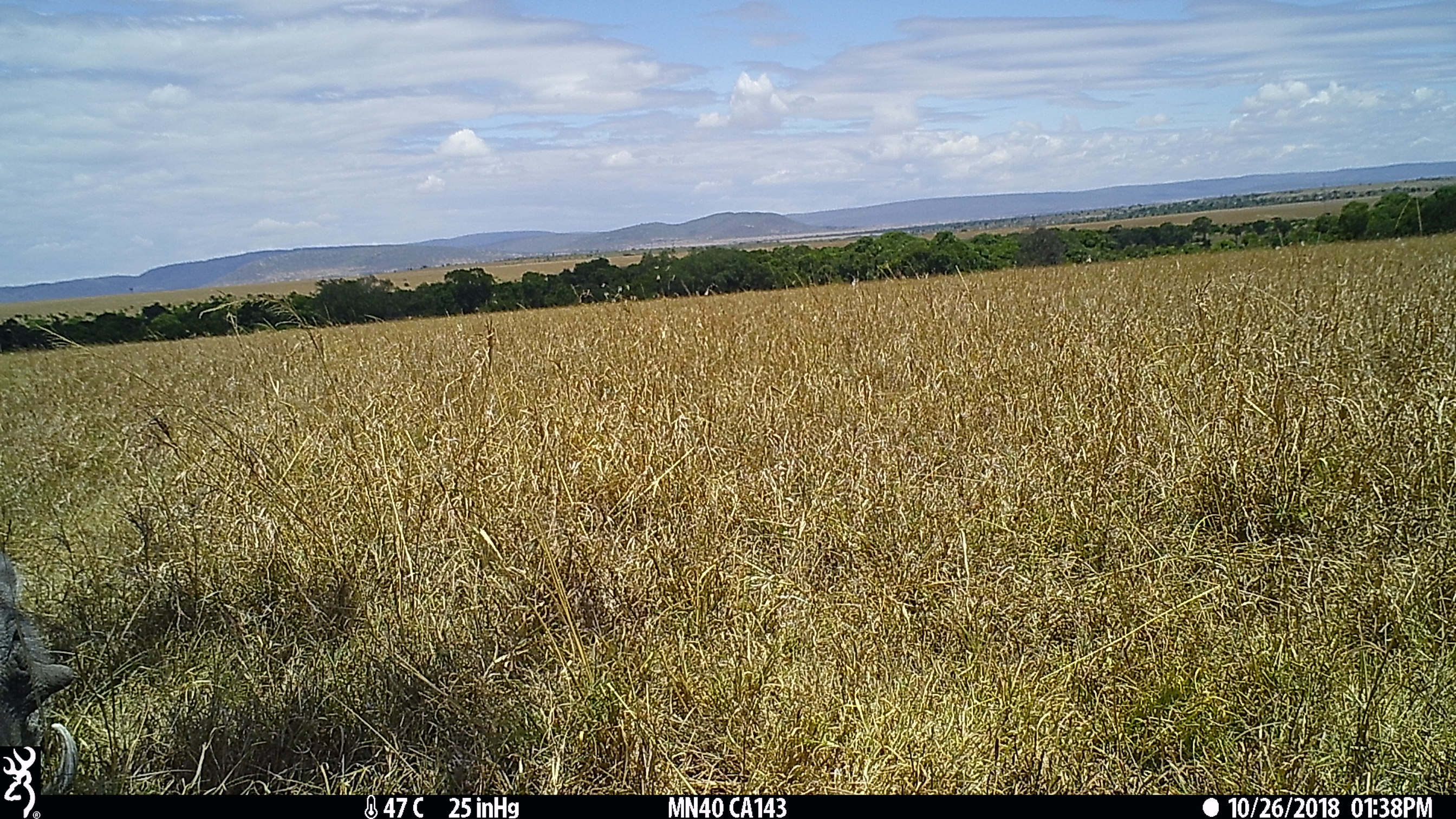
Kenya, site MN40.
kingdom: Animalia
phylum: Chordata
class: Mammalia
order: Artiodactyla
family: Suidae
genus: Phacochoerus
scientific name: Phacochoerus africanus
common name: common warthog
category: warthog